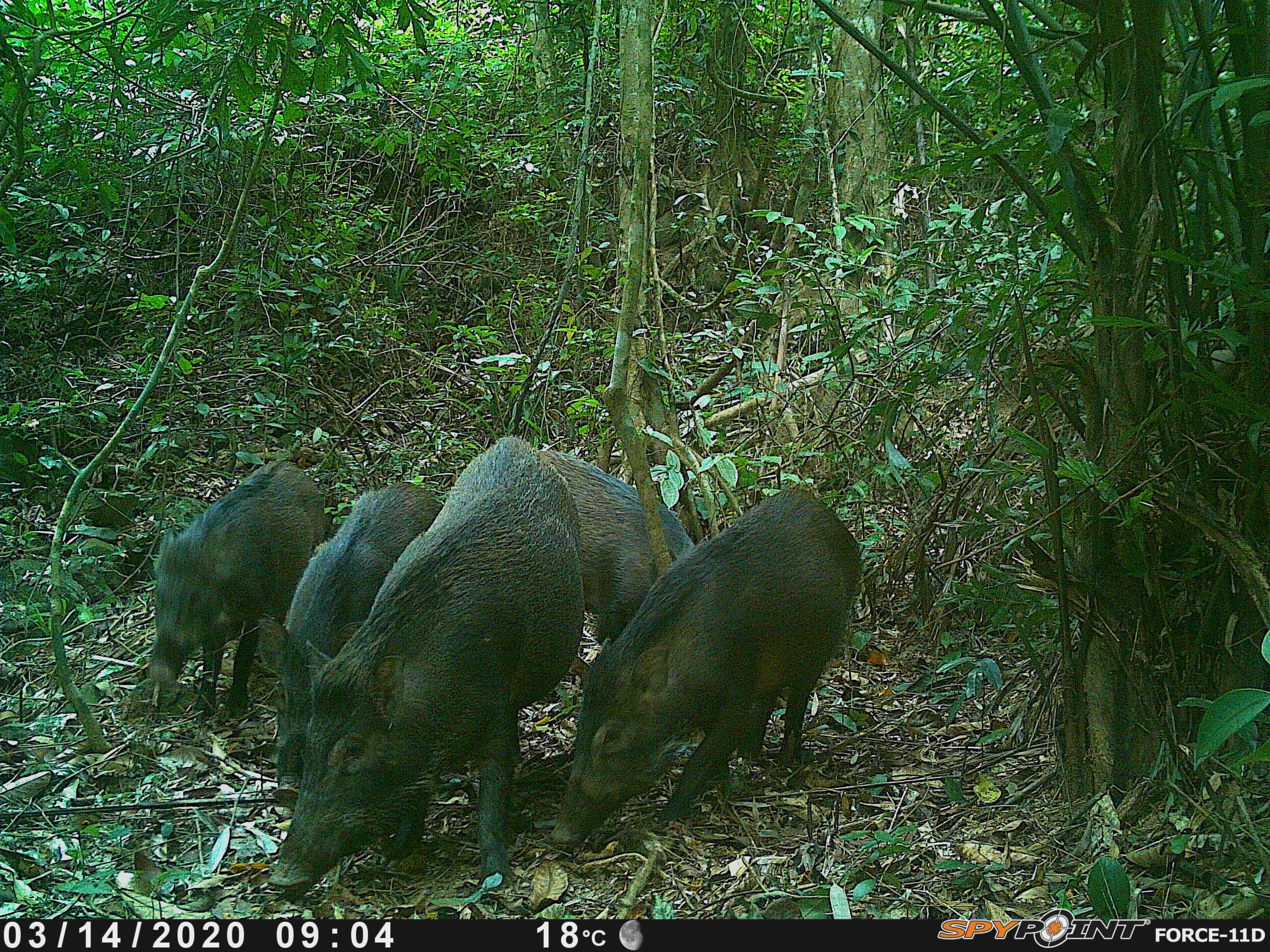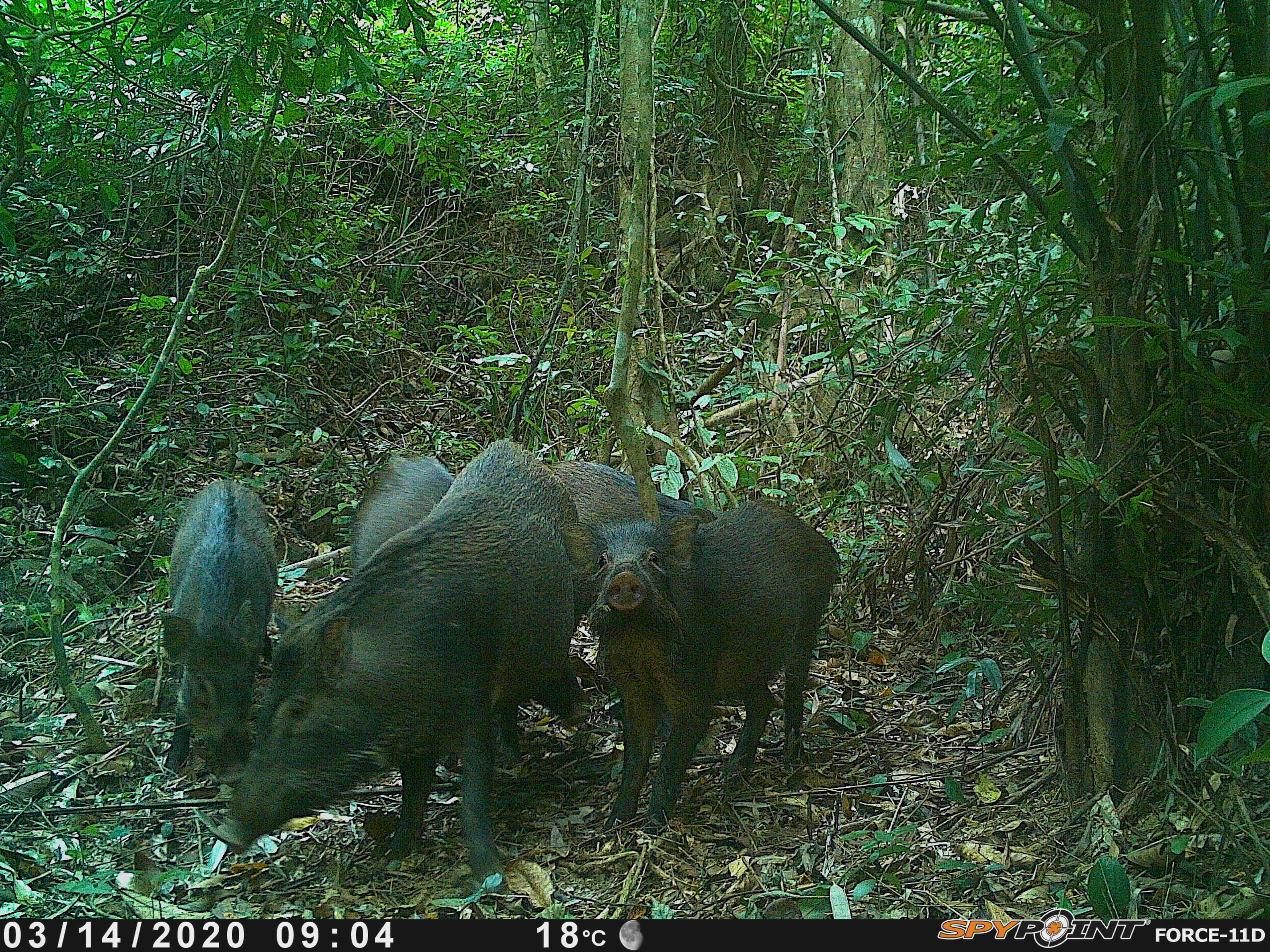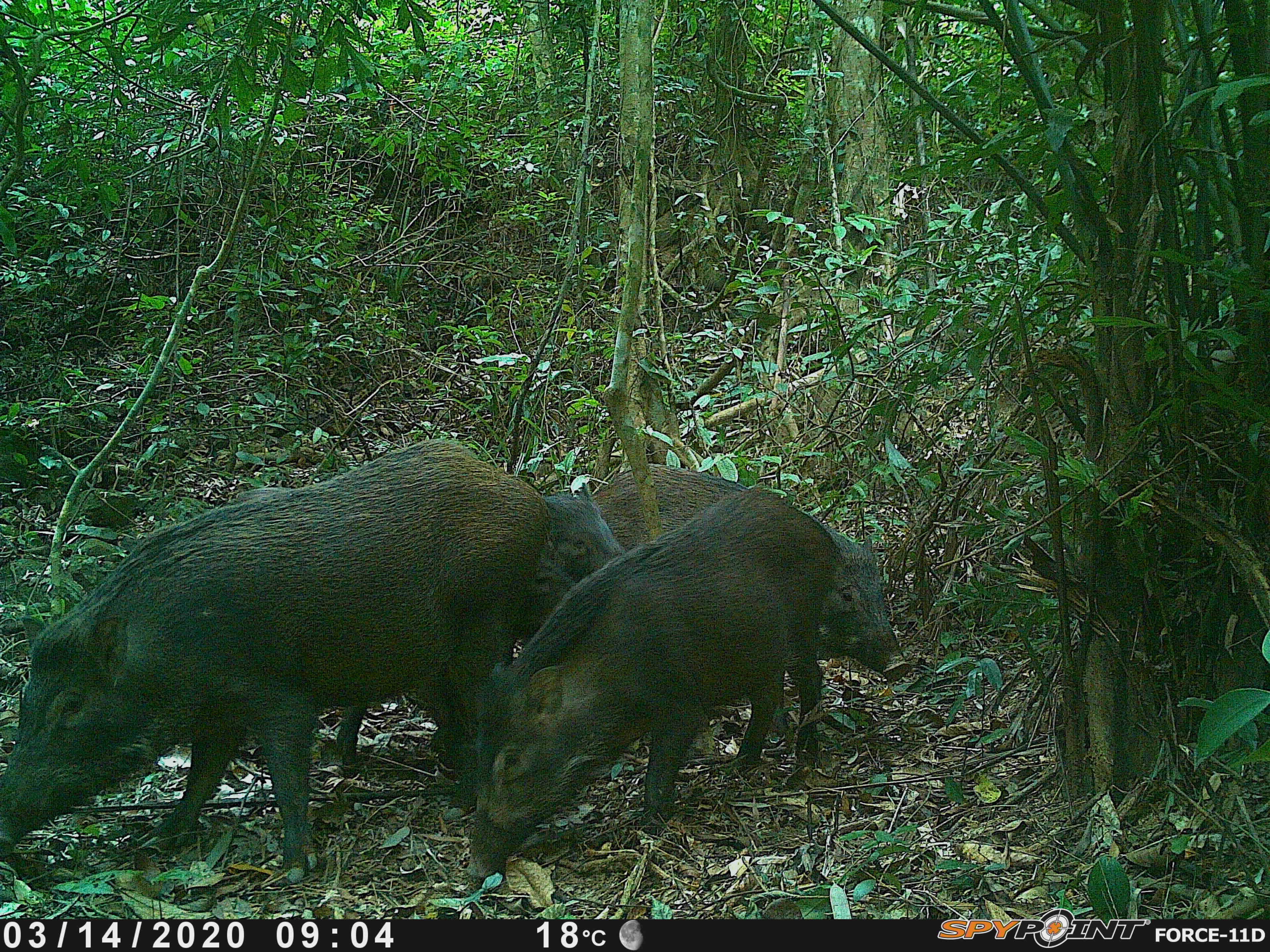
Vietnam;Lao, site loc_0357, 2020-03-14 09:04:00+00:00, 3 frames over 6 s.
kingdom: Animalia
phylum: Chordata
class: Mammalia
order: Artiodactyla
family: Suidae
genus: Sus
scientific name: Sus scrofa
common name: eurasian wild pig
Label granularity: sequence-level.